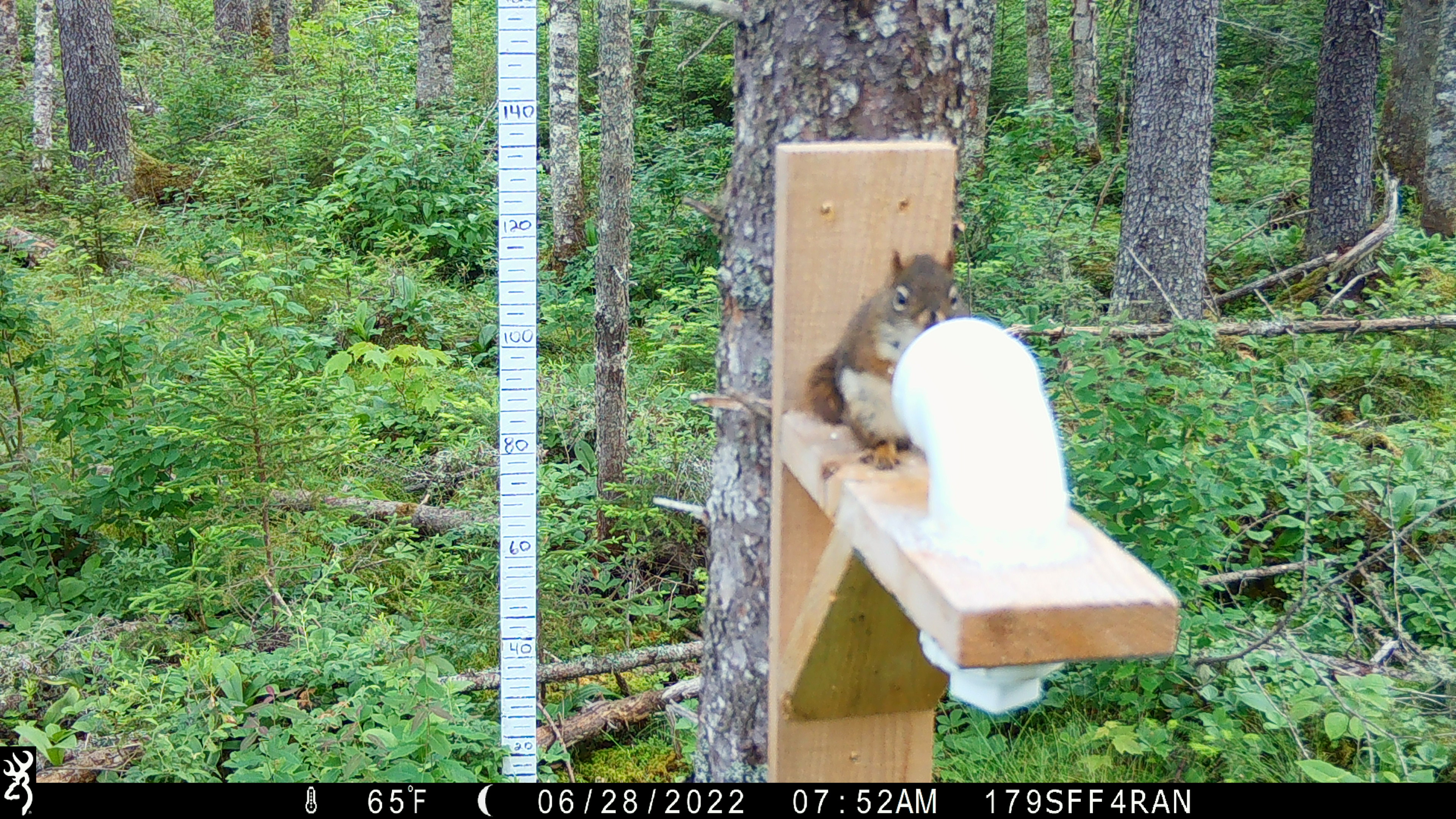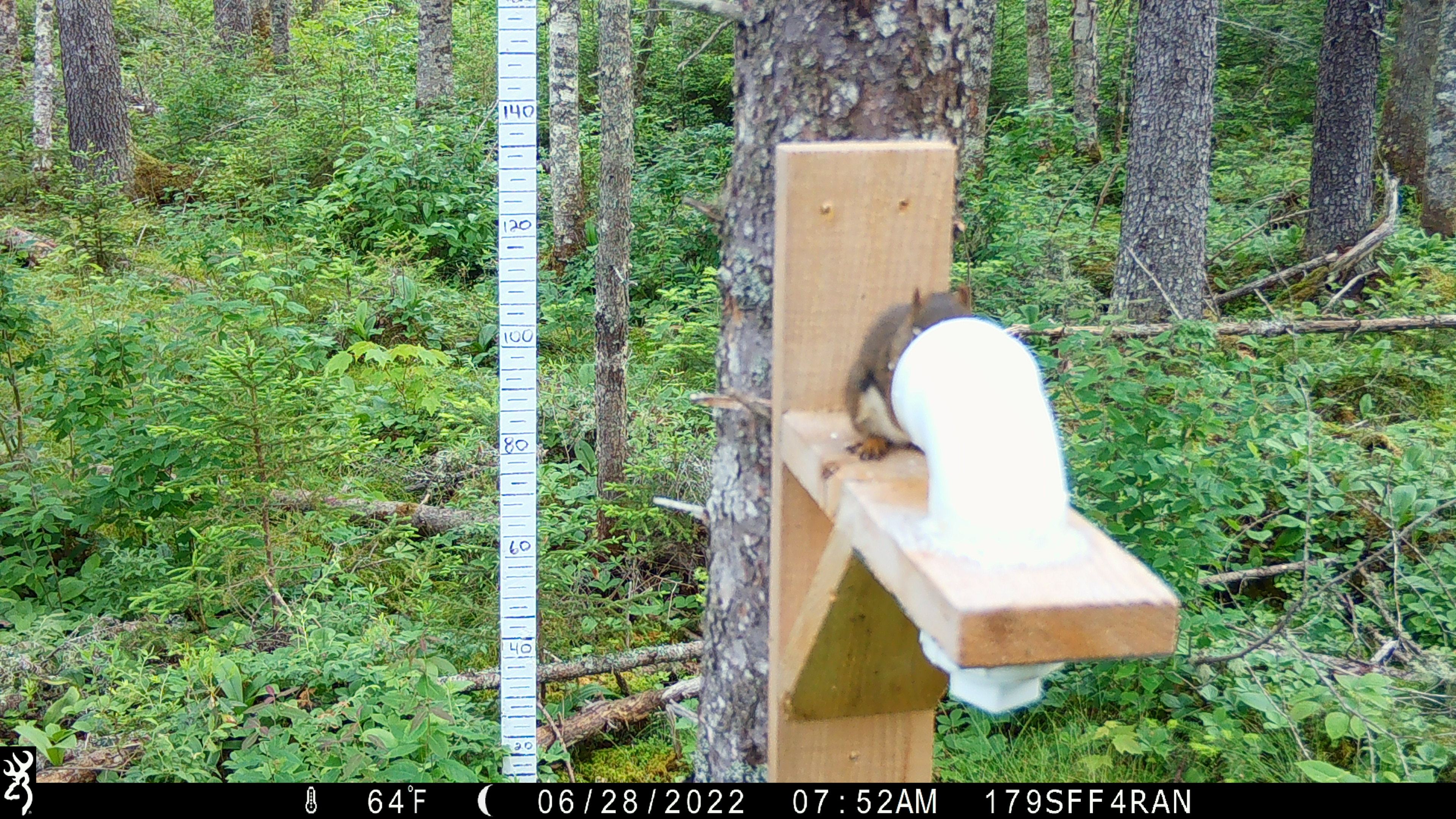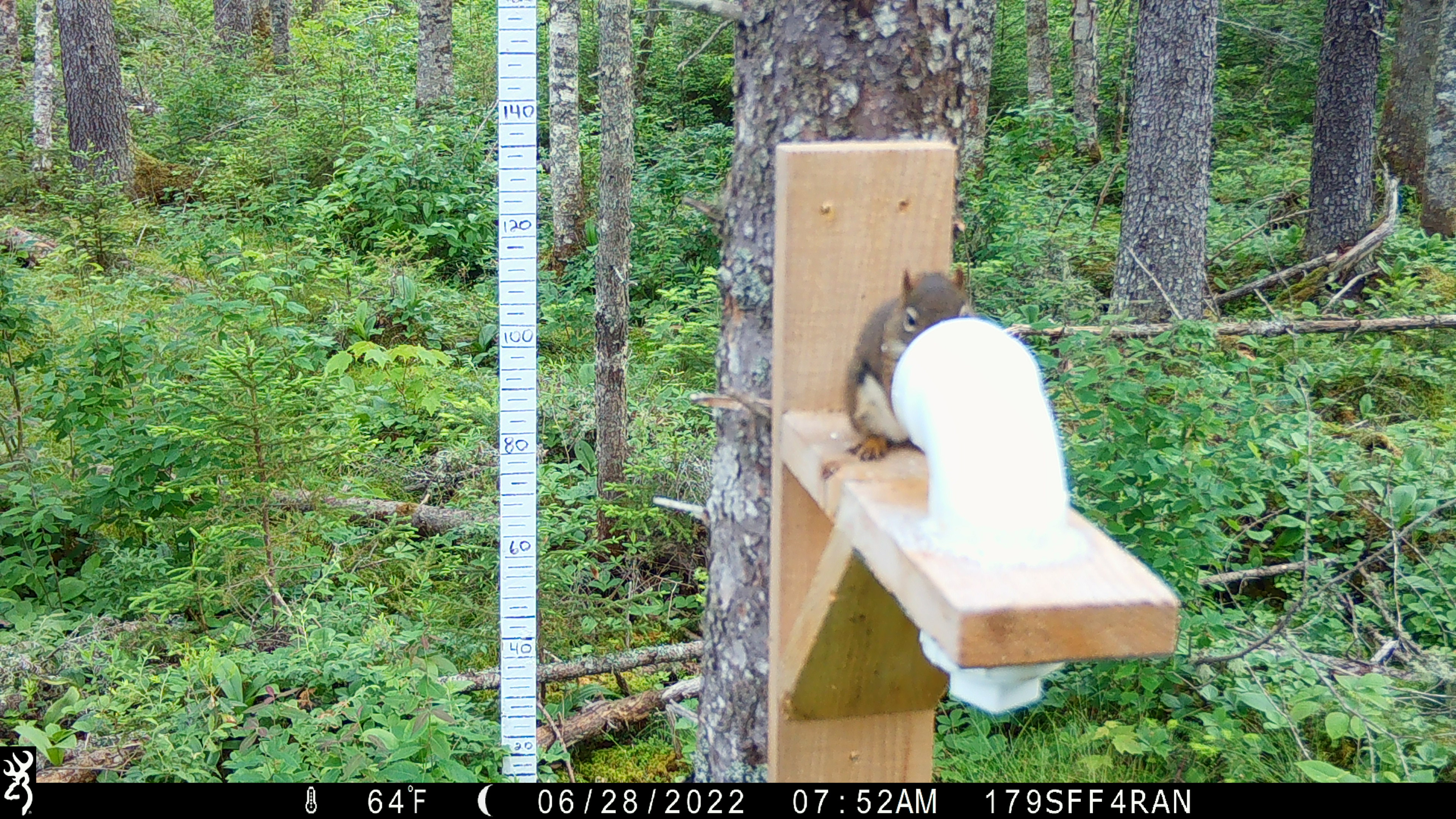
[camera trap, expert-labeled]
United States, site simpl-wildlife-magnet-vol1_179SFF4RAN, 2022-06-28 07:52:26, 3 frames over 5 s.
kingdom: Animalia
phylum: Chordata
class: Mammalia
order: Rodentia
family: Sciuridae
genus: Tamiasciurus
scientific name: Tamiasciurus hudsonicus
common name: red squirrel